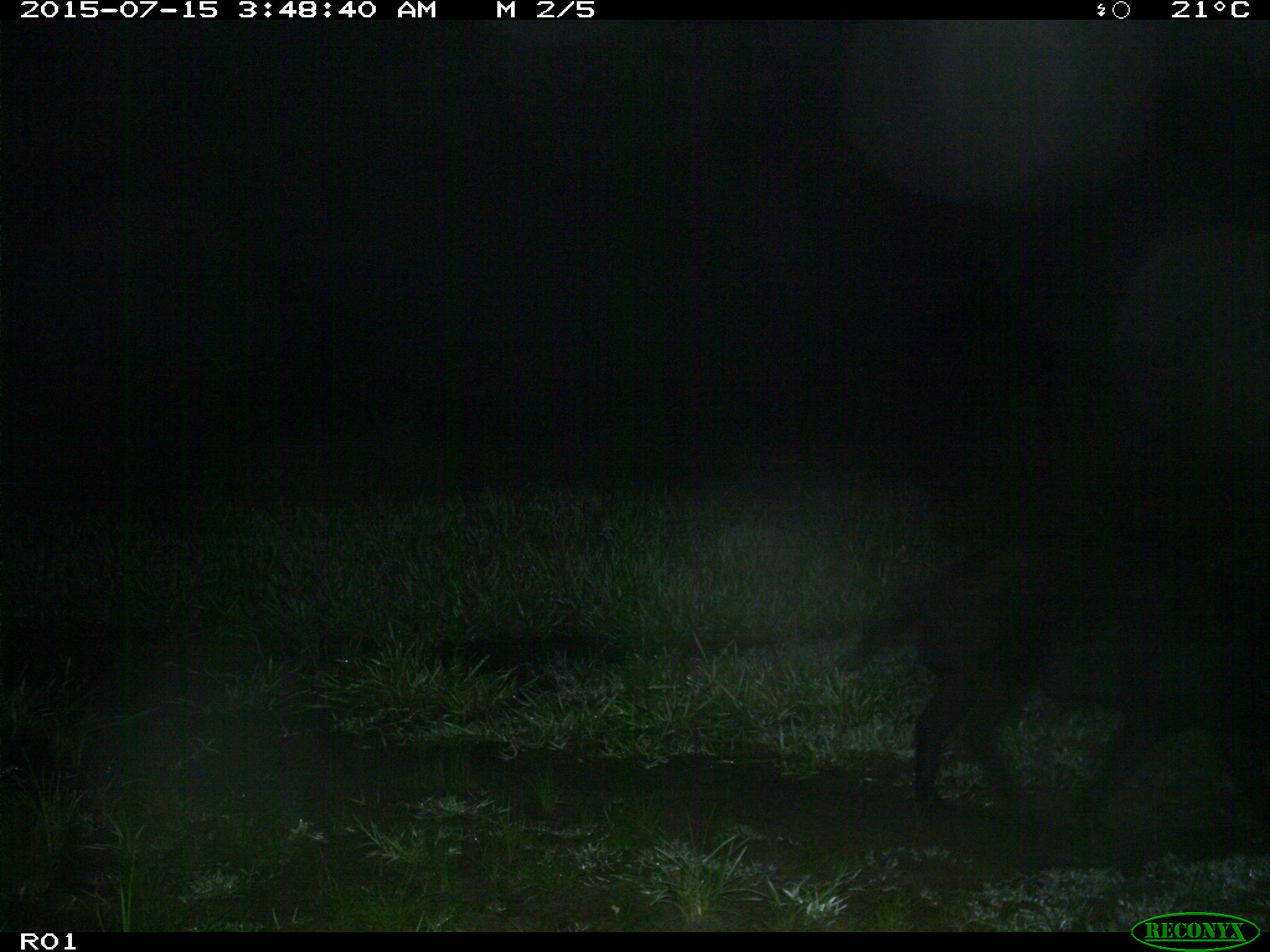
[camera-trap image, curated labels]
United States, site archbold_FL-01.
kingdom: Animalia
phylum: Chordata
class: Mammalia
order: Artiodactyla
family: Suidae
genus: Sus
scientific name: Sus scrofa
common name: wild boar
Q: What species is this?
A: Sus scrofa (wild boar).